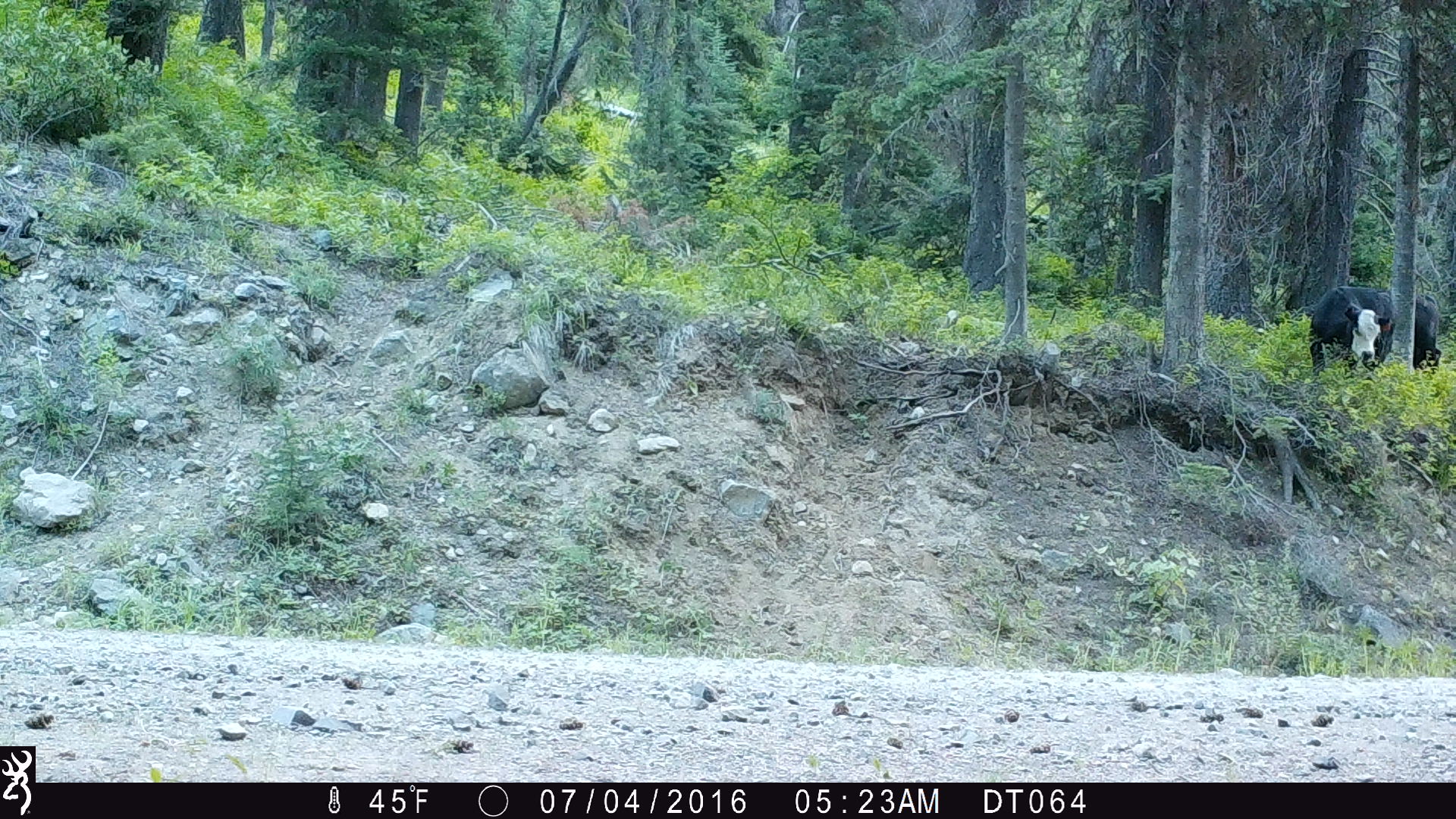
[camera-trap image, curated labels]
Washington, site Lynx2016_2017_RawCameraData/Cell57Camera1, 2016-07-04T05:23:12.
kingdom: Animalia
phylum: Chordata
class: Mammalia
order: Artiodactyla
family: Bovidae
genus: Bos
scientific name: Bos taurus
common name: domestic cattle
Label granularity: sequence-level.